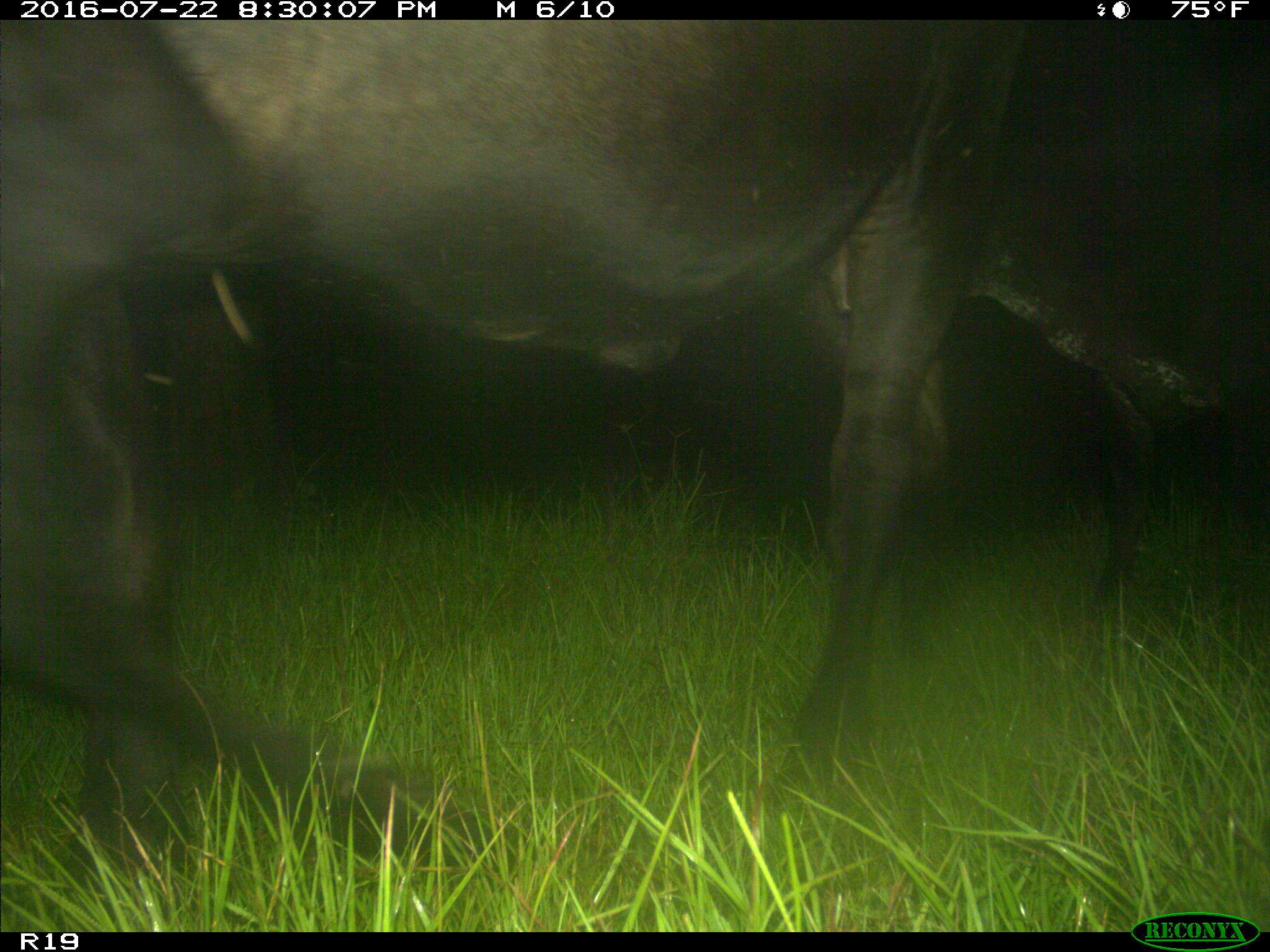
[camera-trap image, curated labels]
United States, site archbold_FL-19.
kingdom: Animalia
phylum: Chordata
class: Mammalia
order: Artiodactyla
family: Bovidae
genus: Bos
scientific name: Bos taurus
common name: domestic cow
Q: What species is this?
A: Bos taurus (domestic cow).